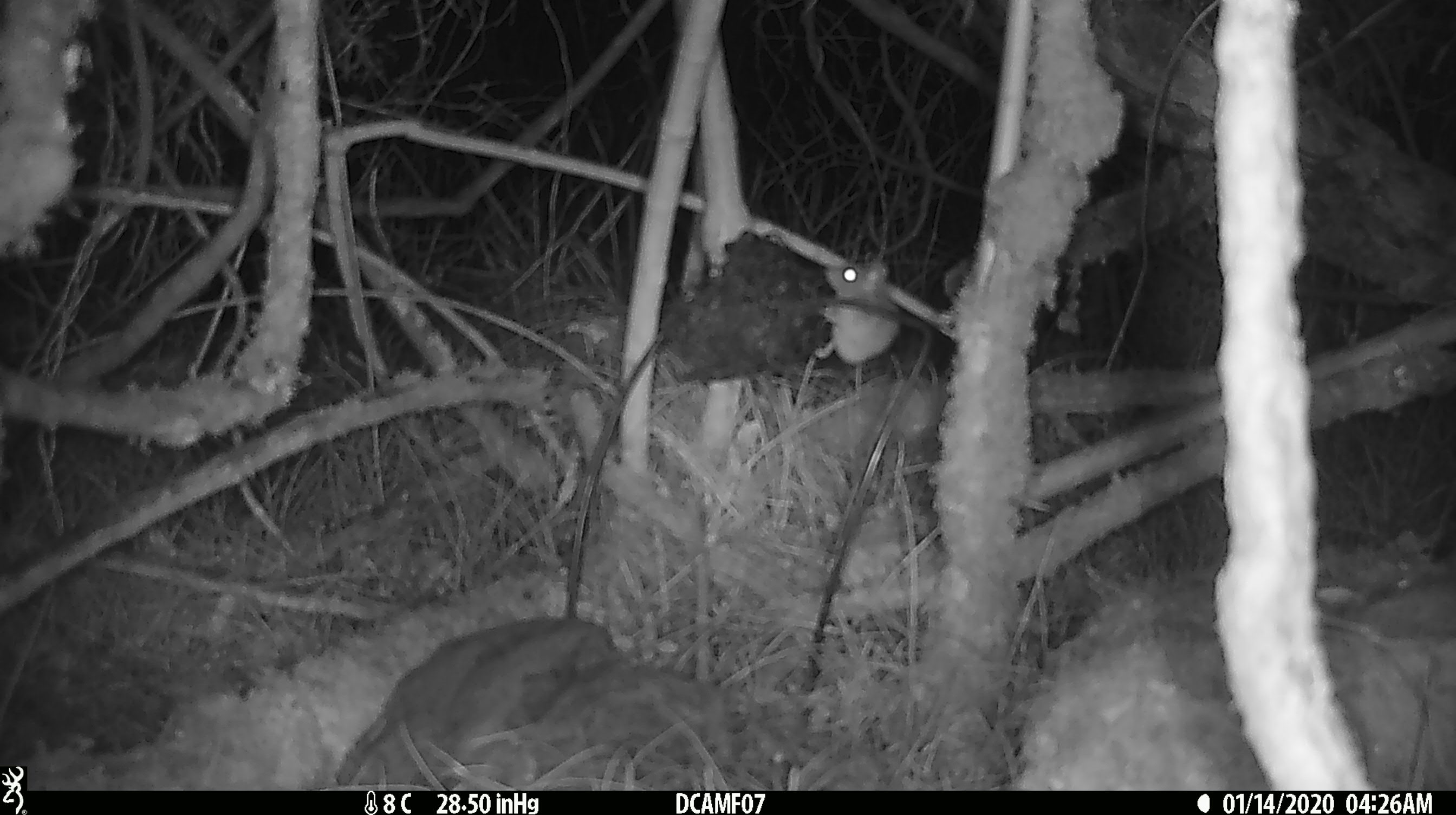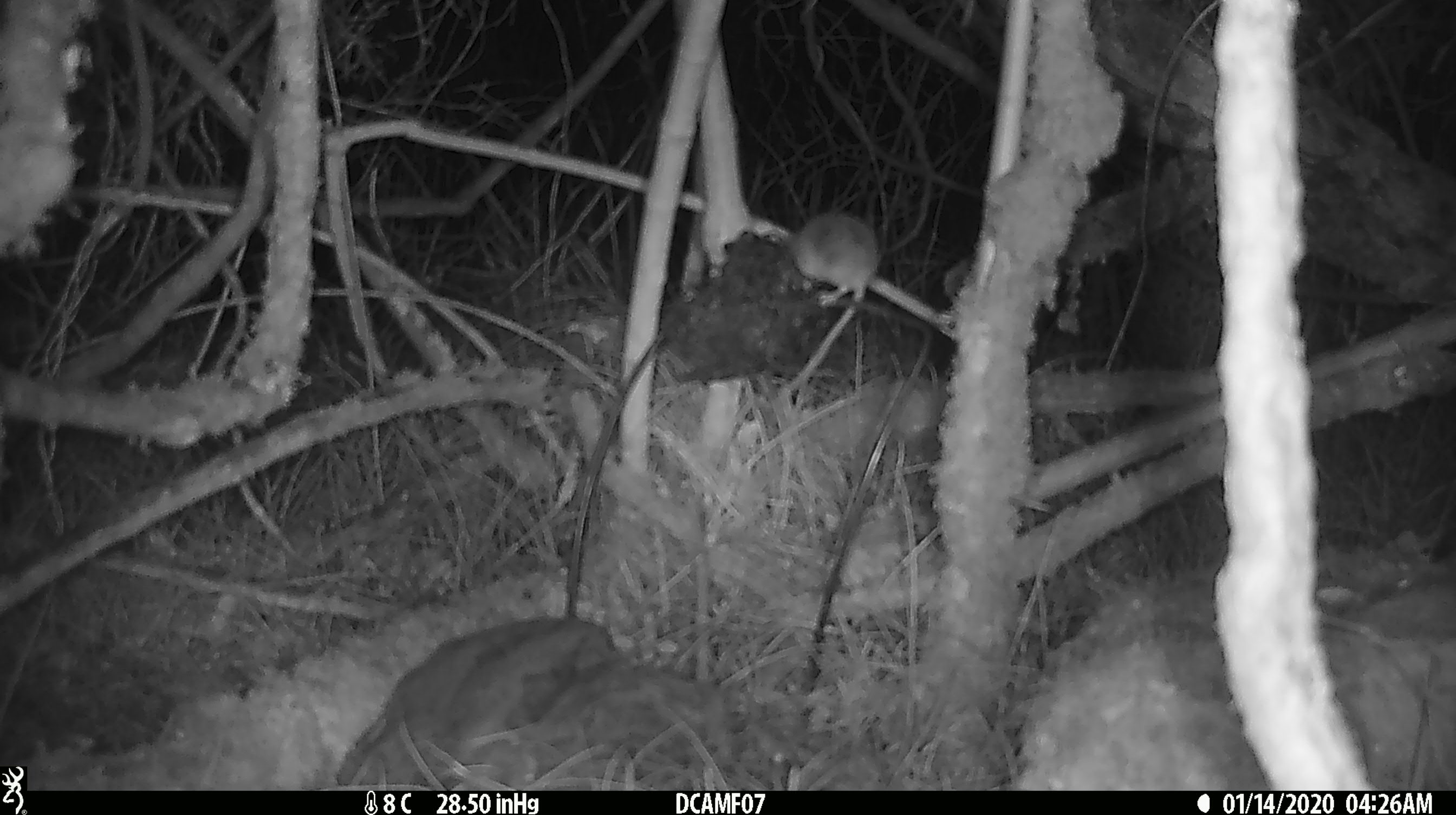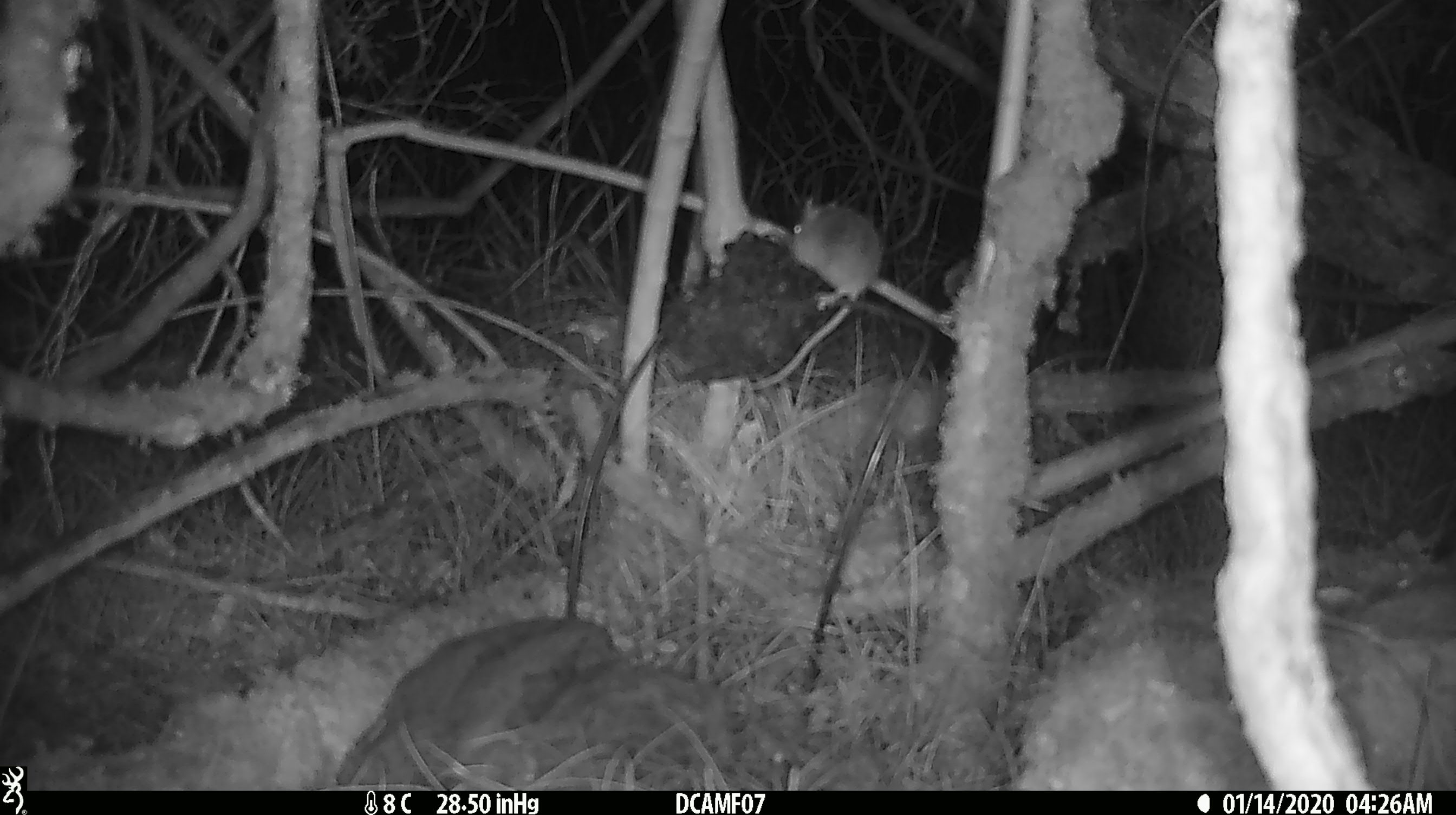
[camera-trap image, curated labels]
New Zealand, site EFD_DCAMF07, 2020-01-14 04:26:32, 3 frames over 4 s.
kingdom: Animalia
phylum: Chordata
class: Mammalia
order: Rodentia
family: Muridae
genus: Mus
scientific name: Mus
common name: mouse